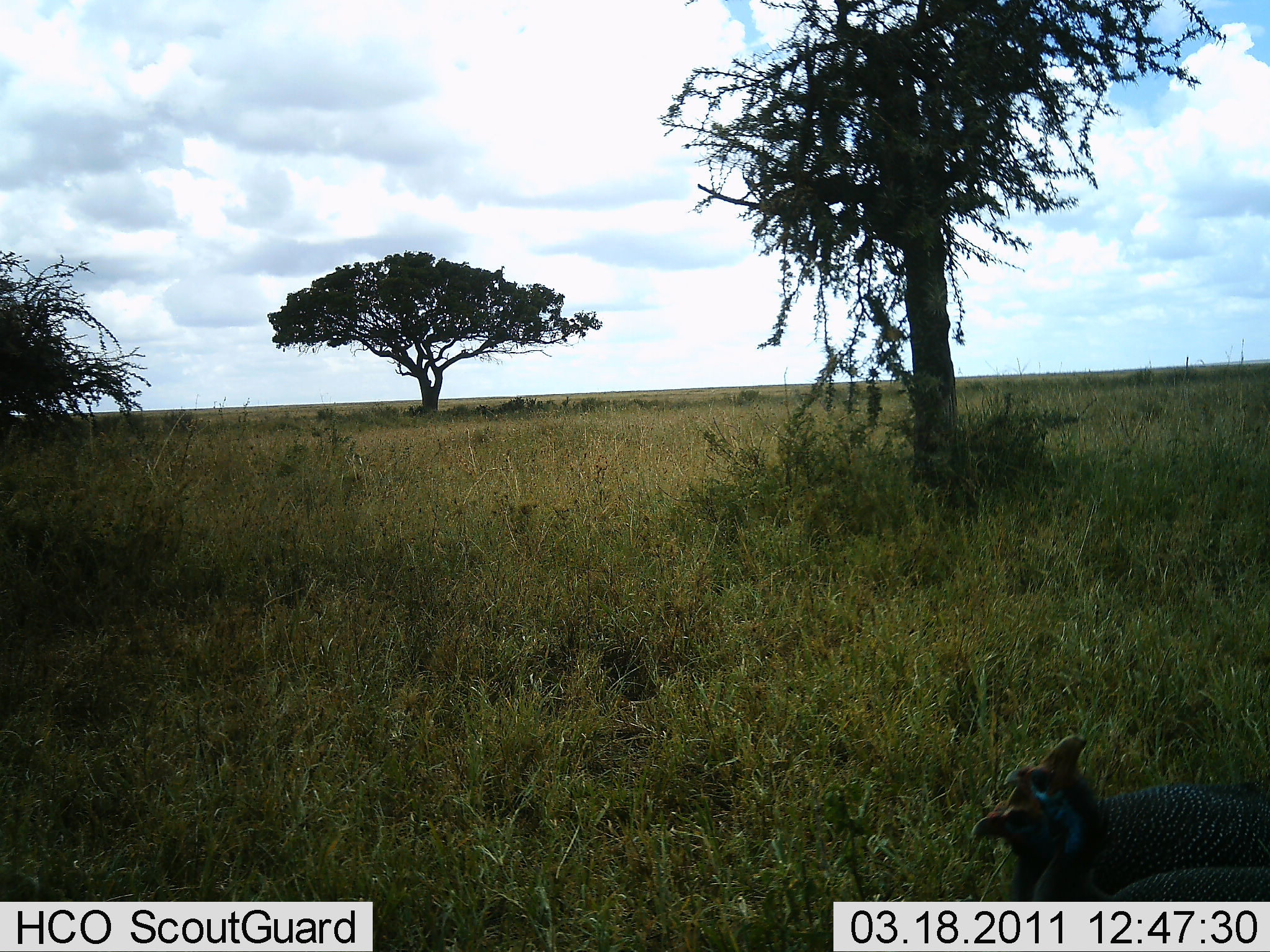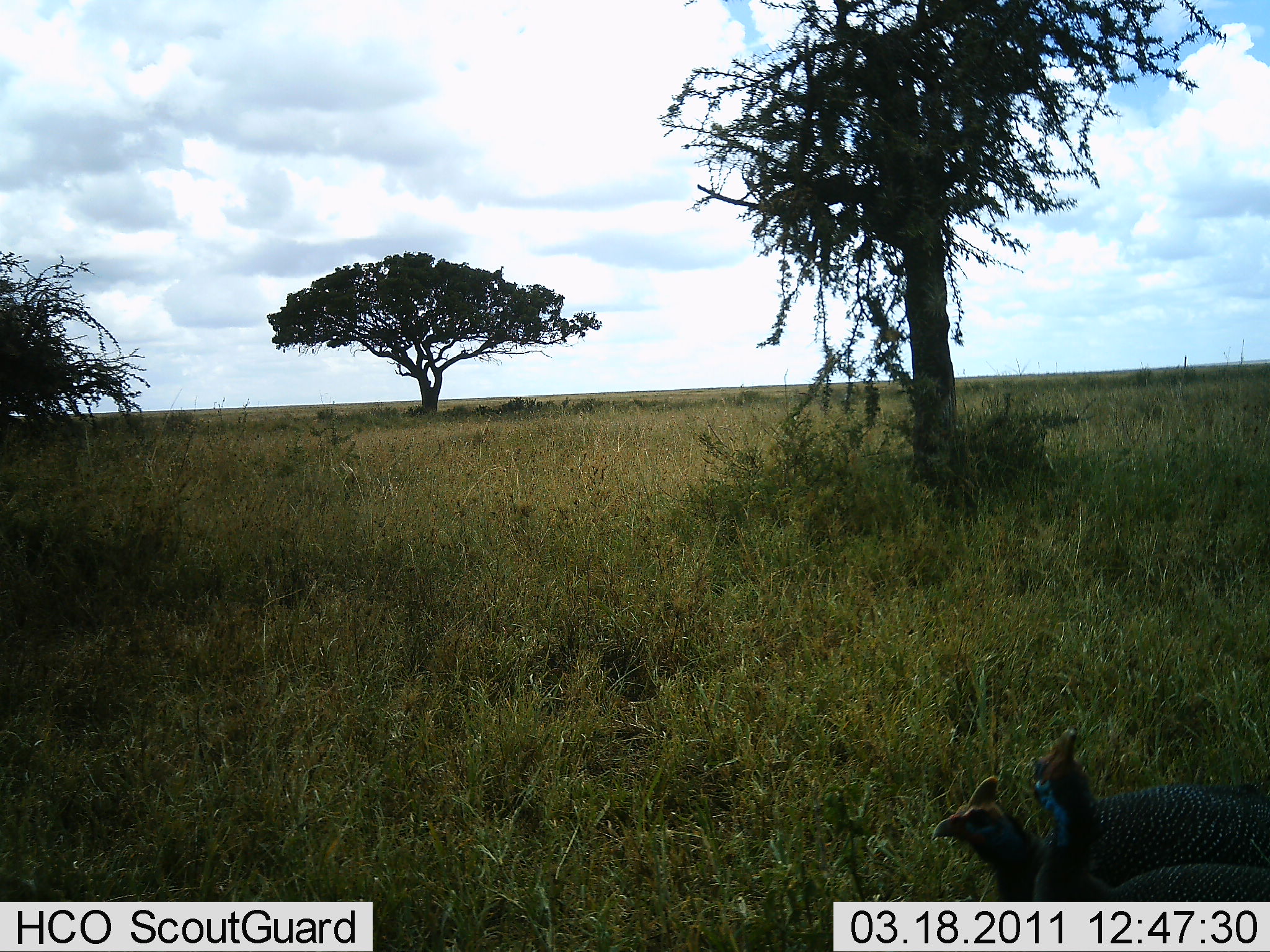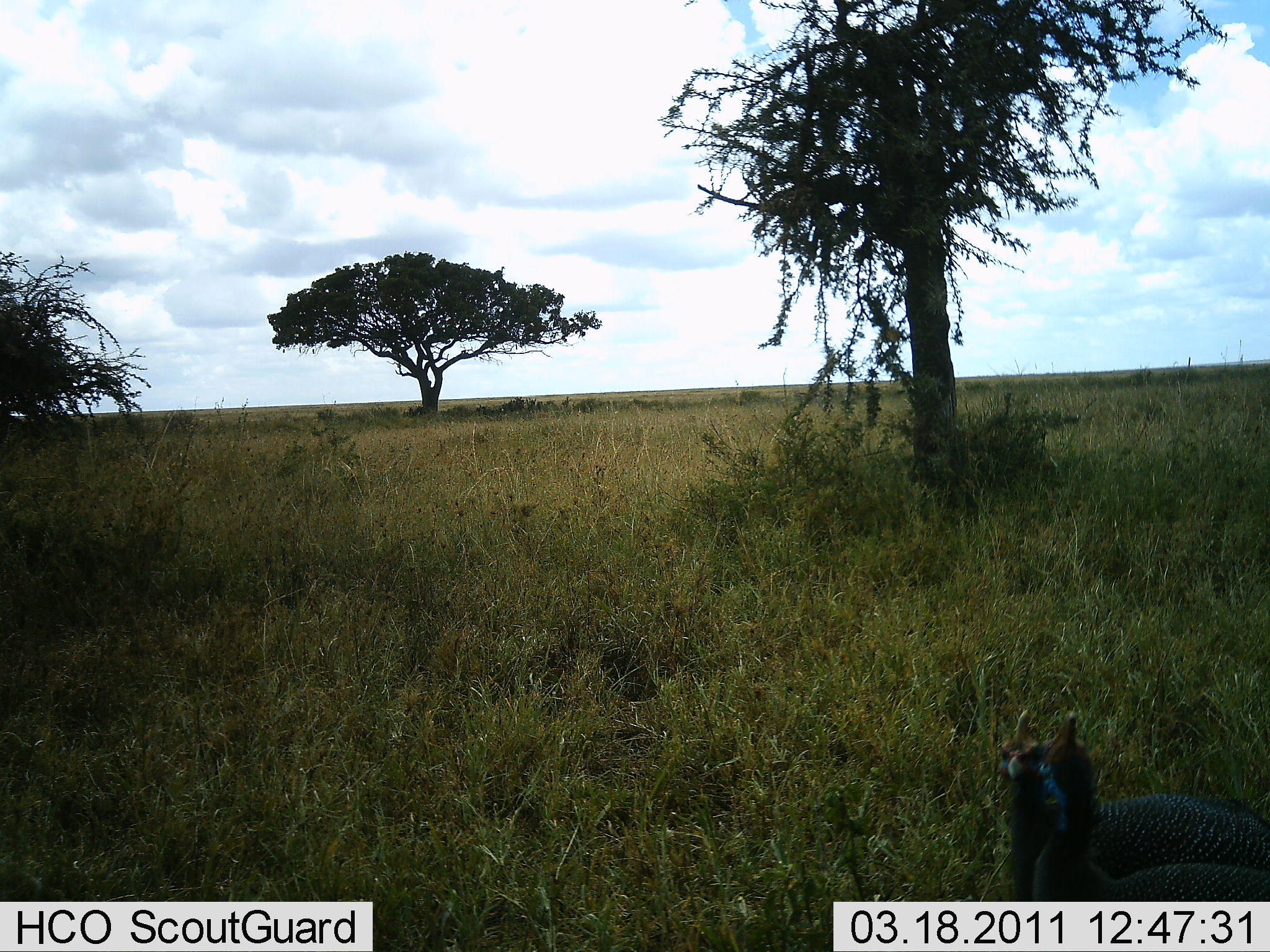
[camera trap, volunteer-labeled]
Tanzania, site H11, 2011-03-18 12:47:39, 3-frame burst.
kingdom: Animalia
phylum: Chordata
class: Aves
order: Galliformes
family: Numididae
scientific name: Numididae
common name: guinea fowl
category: guineafowl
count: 2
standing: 80%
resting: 10%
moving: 20%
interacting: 10%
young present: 0%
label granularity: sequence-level